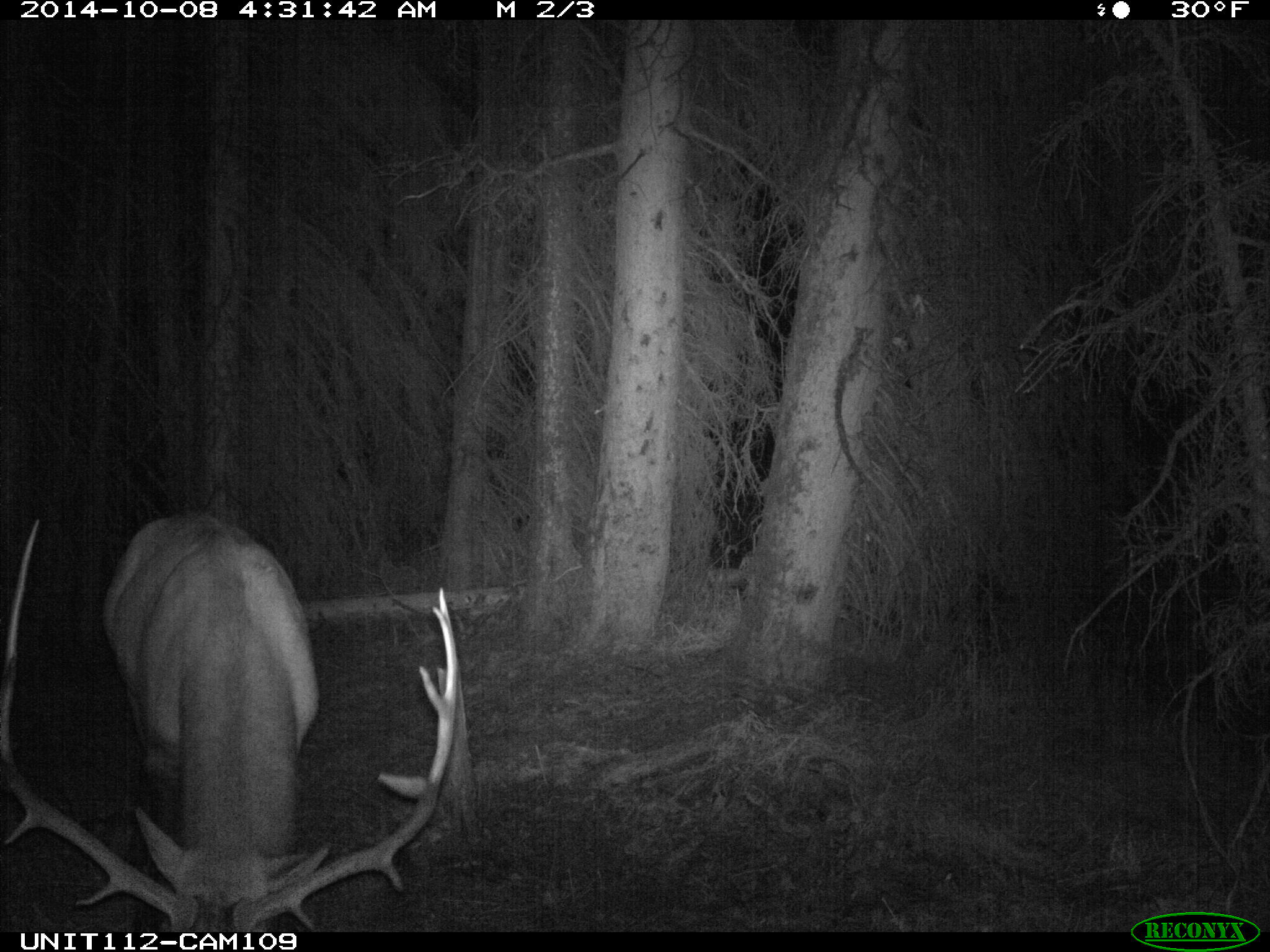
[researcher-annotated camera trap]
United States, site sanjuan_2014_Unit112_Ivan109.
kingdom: Animalia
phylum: Chordata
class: Mammalia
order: Artiodactyla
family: Cervidae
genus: Cervus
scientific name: Cervus elaphus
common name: red deer